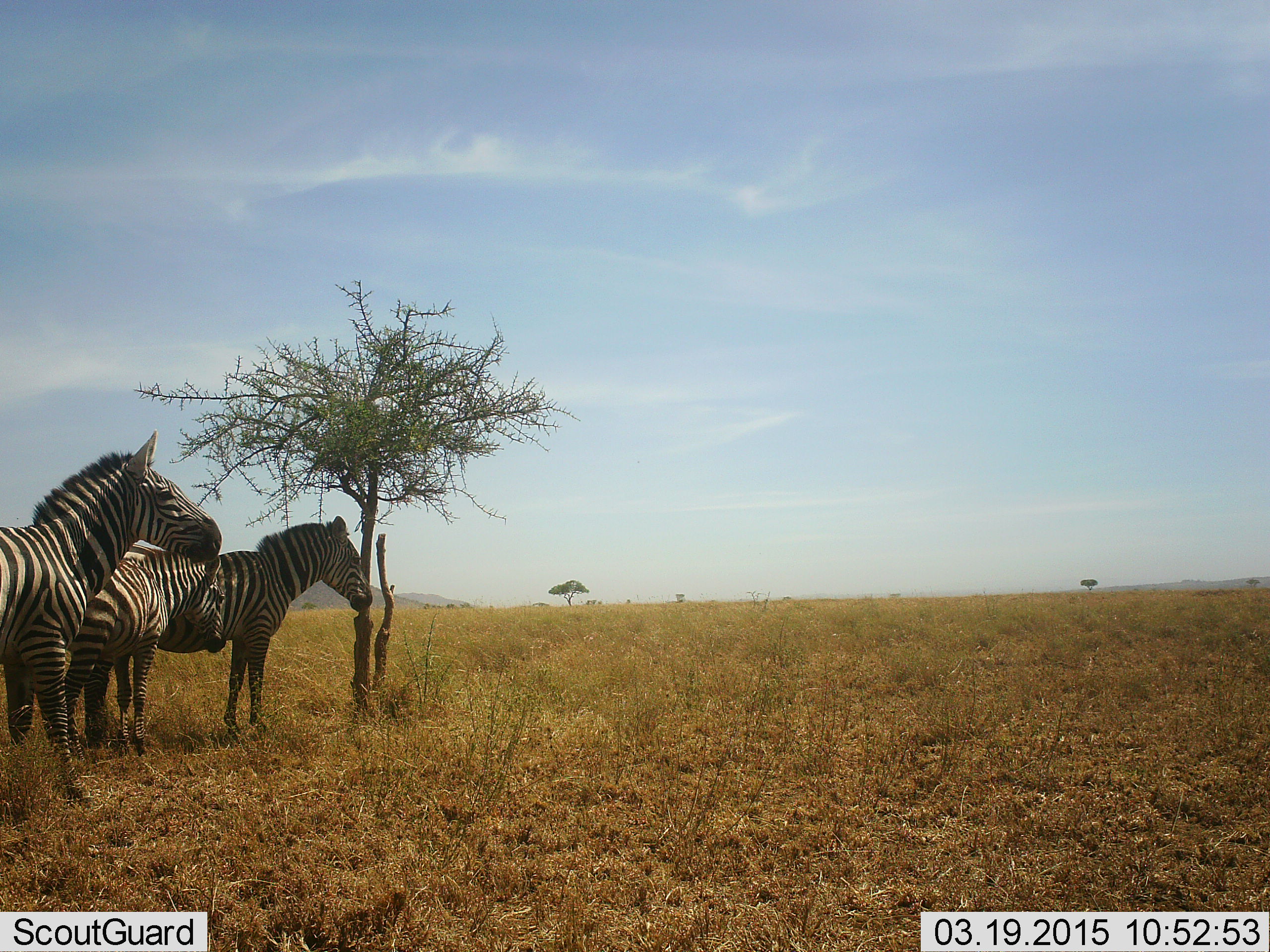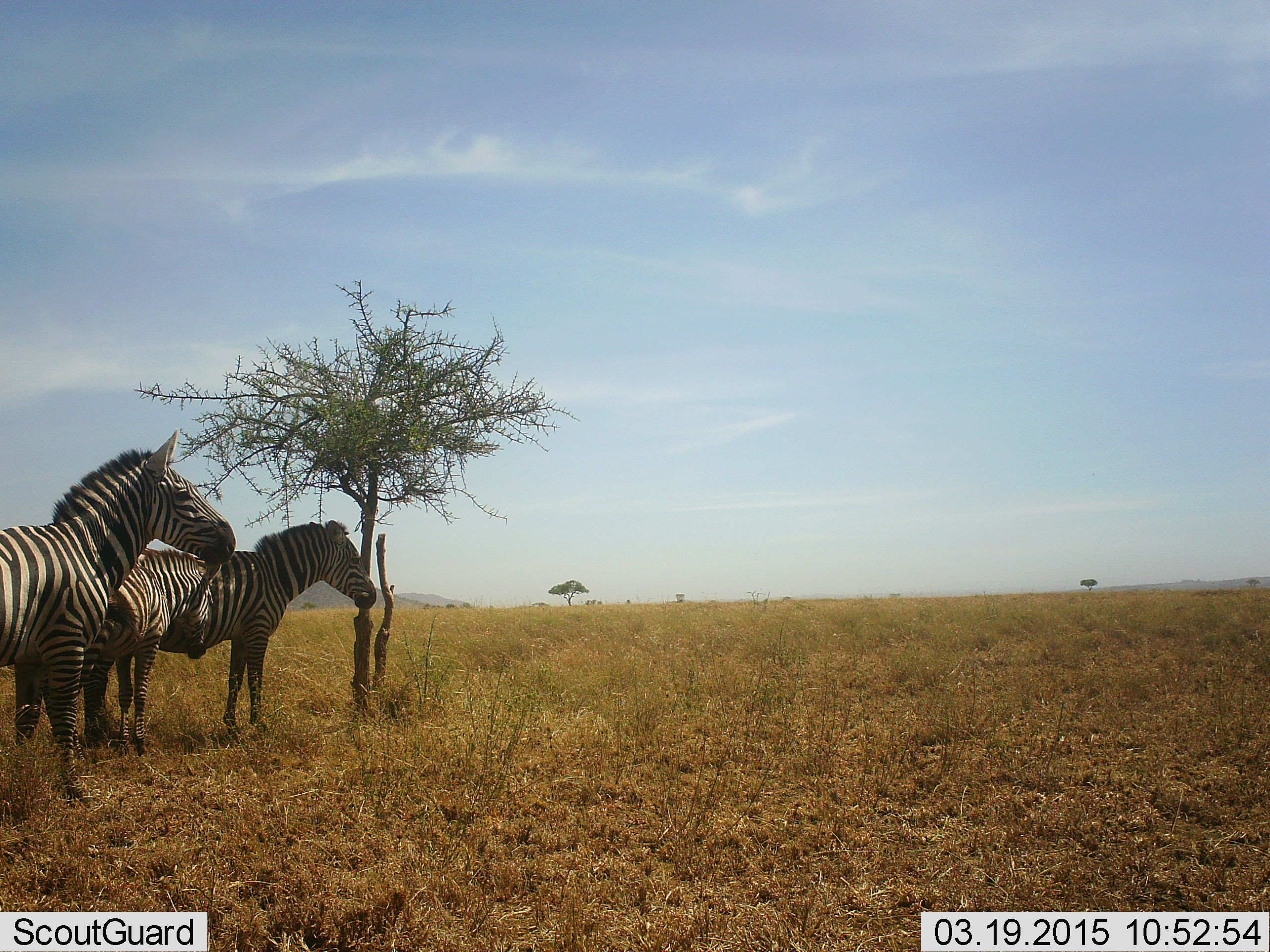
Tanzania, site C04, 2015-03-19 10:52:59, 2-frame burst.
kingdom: Animalia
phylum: Chordata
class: Mammalia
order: Perissodactyla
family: Equidae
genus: Equus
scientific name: Equus quagga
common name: plains zebra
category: zebra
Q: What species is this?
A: Zebra (plains zebra) (Equus quagga).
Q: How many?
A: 3.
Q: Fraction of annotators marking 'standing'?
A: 80%.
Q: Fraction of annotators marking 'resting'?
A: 20%.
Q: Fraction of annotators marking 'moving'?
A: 10%.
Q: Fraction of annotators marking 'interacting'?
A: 0%.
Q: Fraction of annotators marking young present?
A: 10%.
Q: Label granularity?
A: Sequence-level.